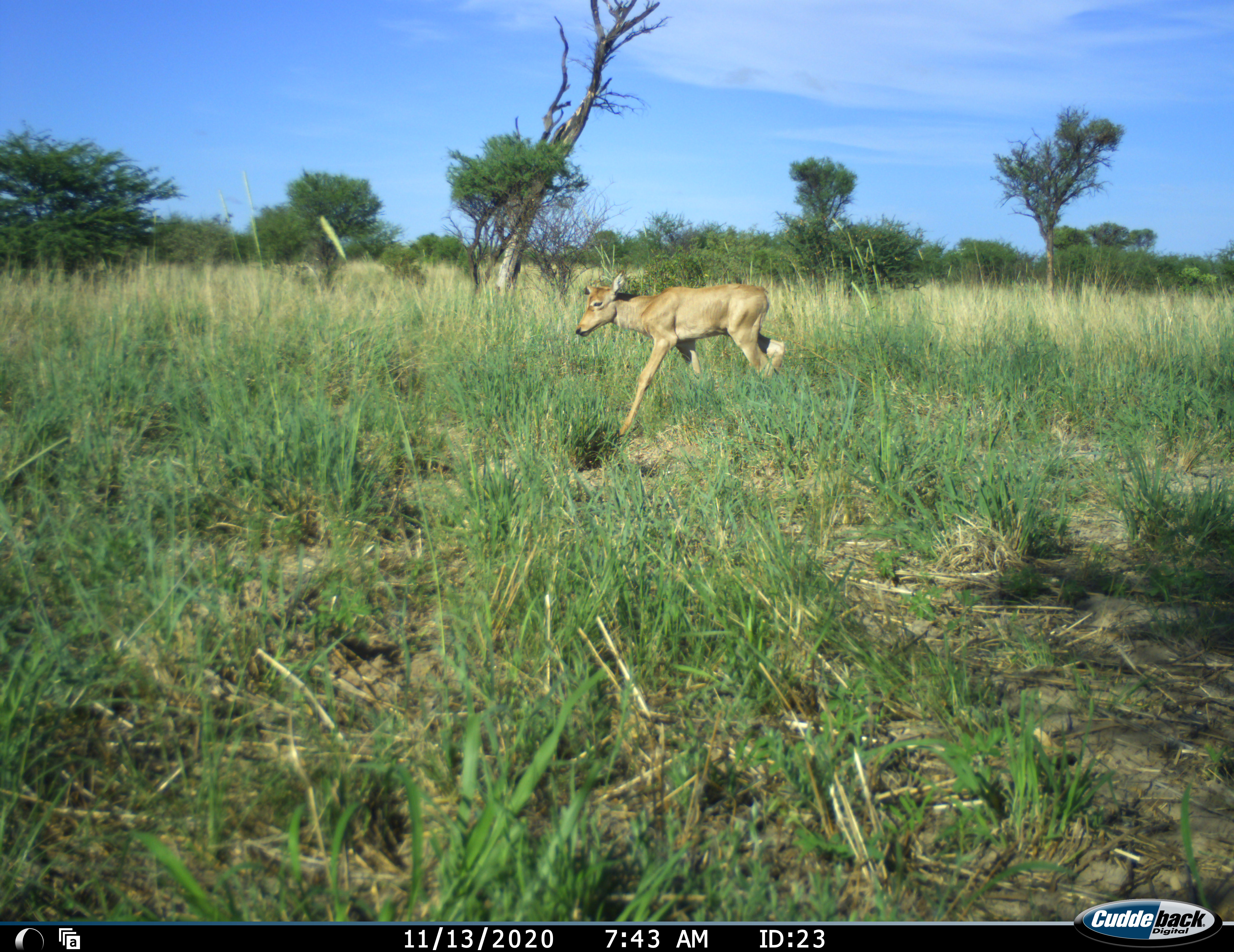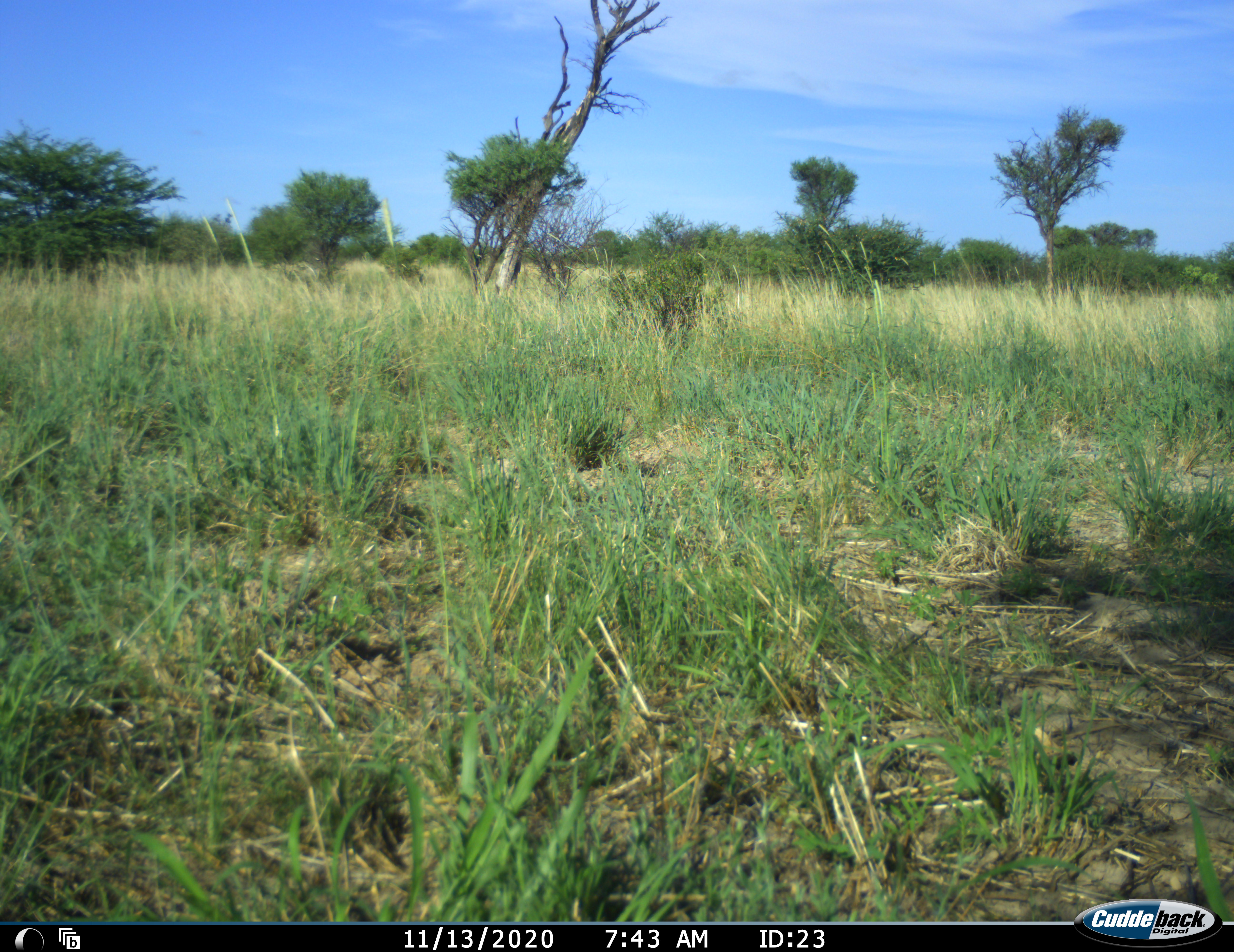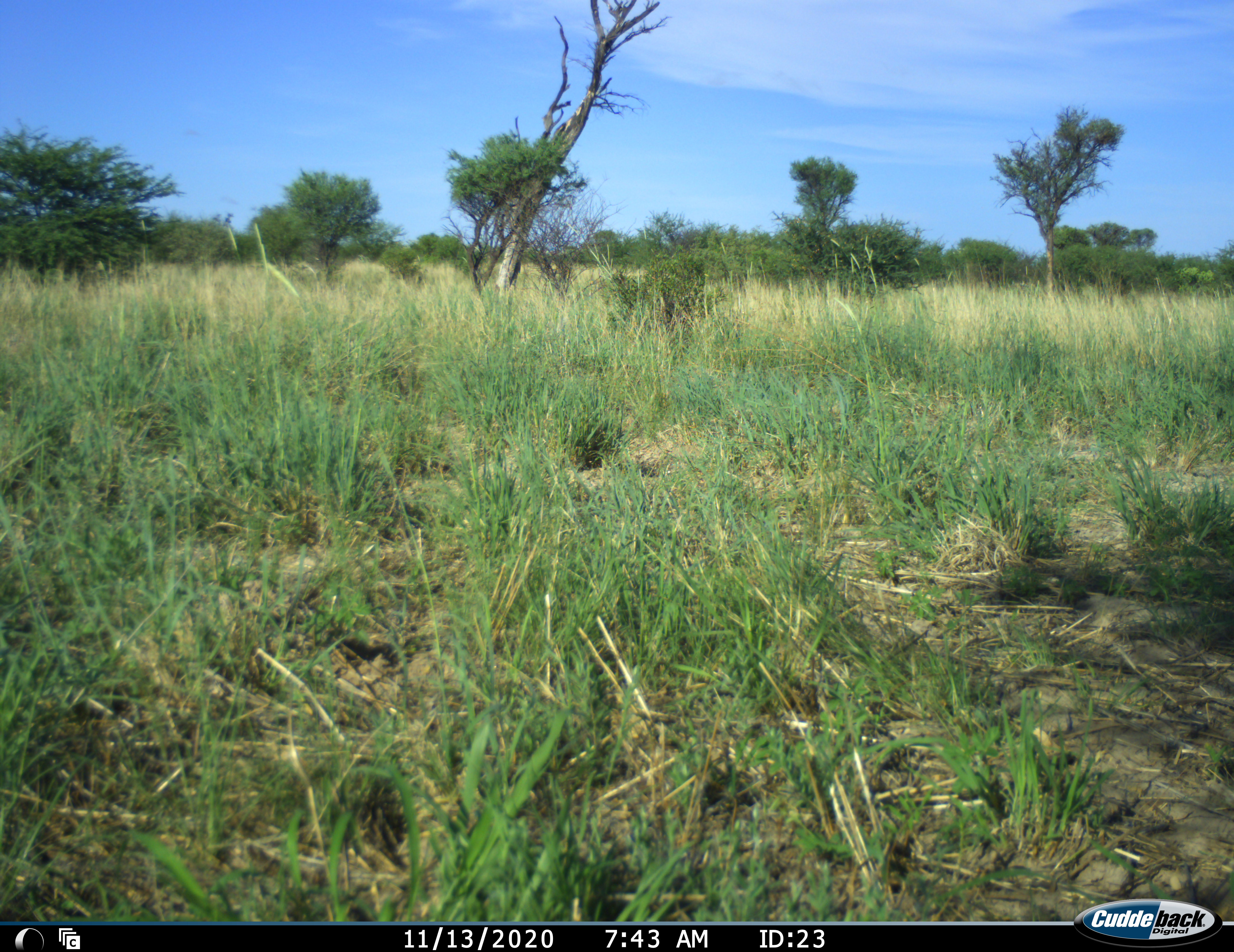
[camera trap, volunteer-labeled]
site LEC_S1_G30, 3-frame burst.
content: unidentified animal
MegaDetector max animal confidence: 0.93